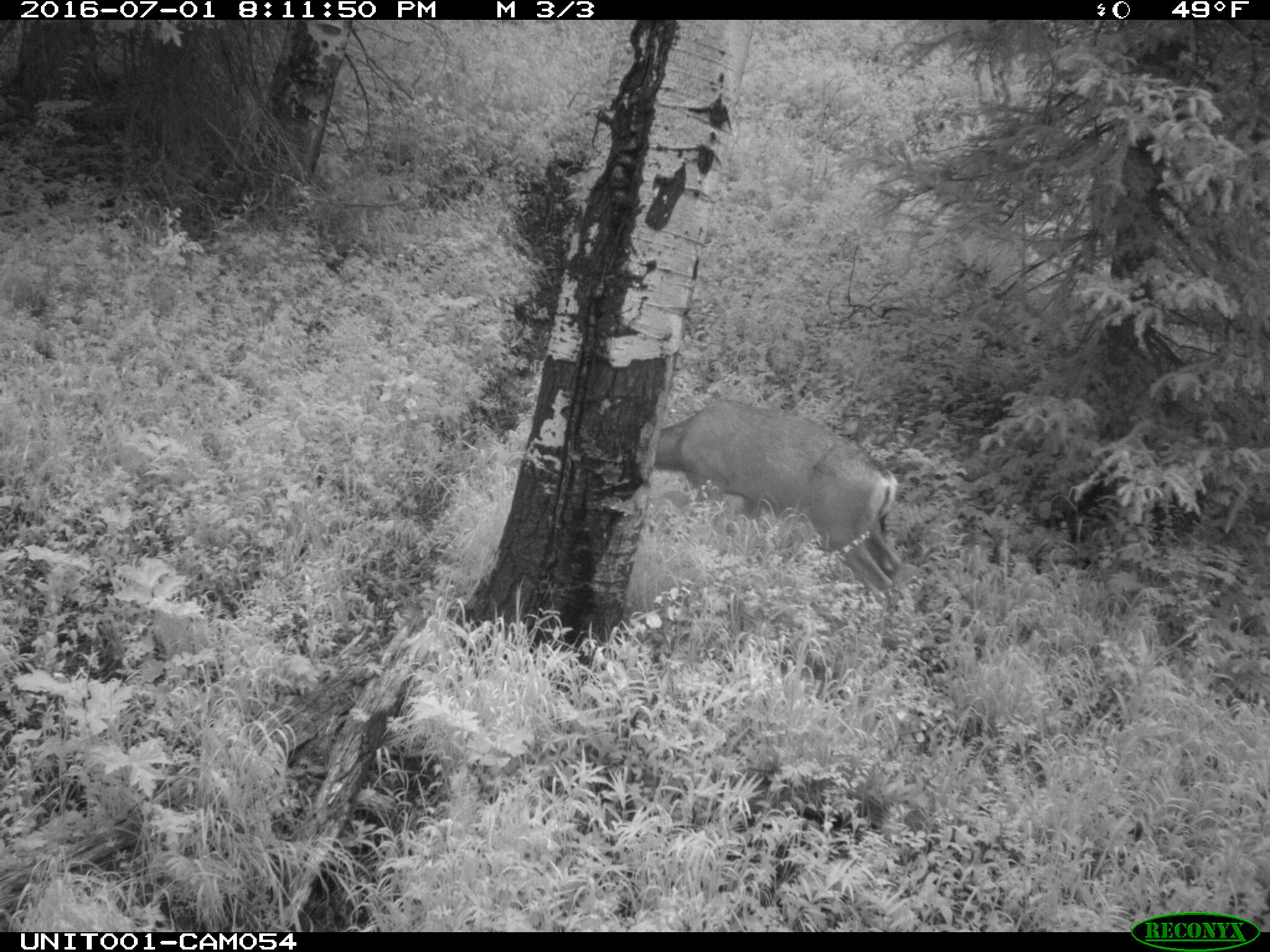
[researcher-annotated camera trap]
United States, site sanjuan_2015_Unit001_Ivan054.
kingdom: Animalia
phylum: Chordata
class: Mammalia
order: Artiodactyla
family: Cervidae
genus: Odocoileus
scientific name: Odocoileus hemionus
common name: mule deer